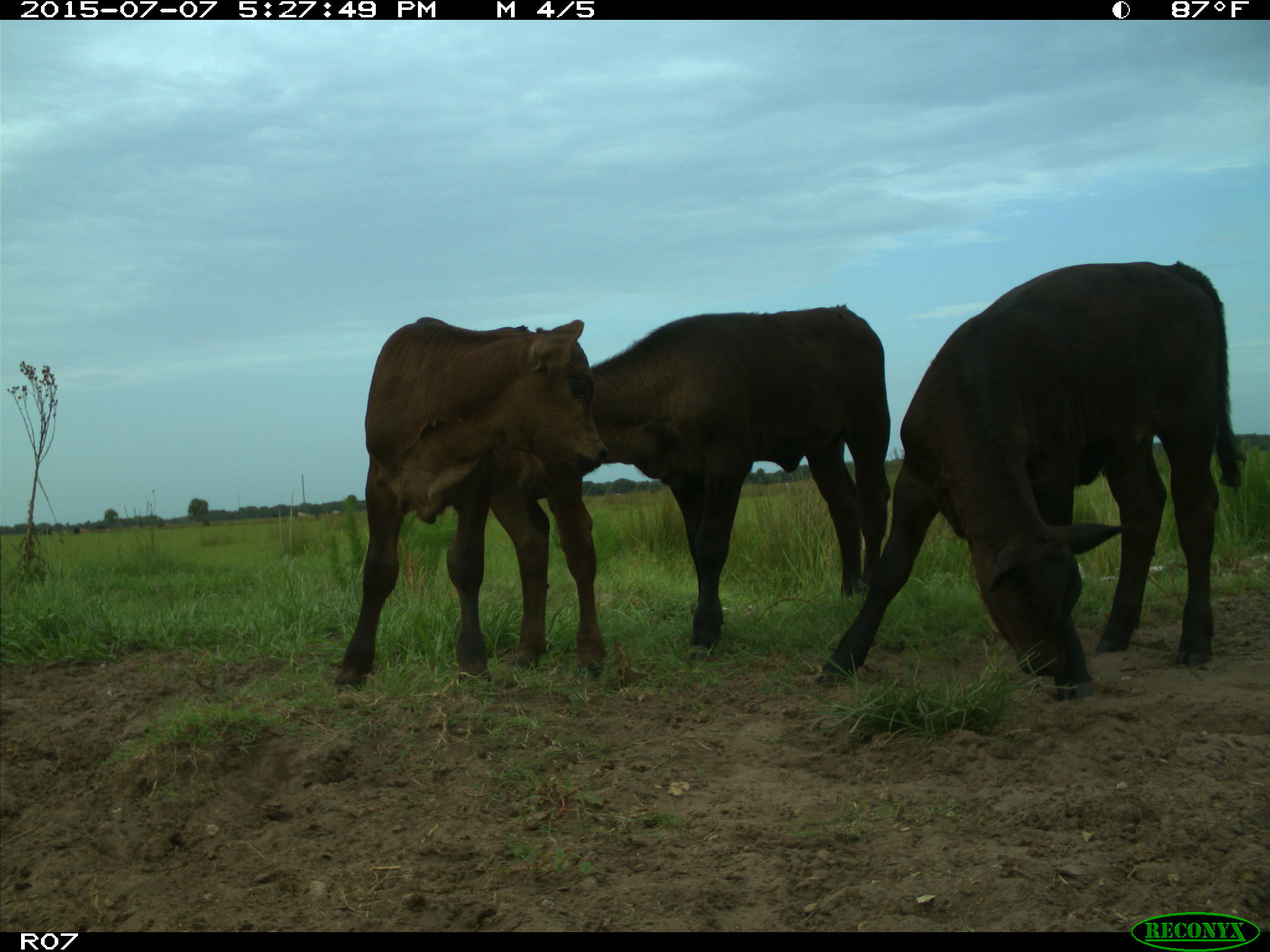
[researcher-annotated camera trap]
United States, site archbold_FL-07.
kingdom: Animalia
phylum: Chordata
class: Mammalia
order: Artiodactyla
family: Bovidae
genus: Bos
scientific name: Bos taurus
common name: domestic cow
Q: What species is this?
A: Bos taurus (domestic cow).